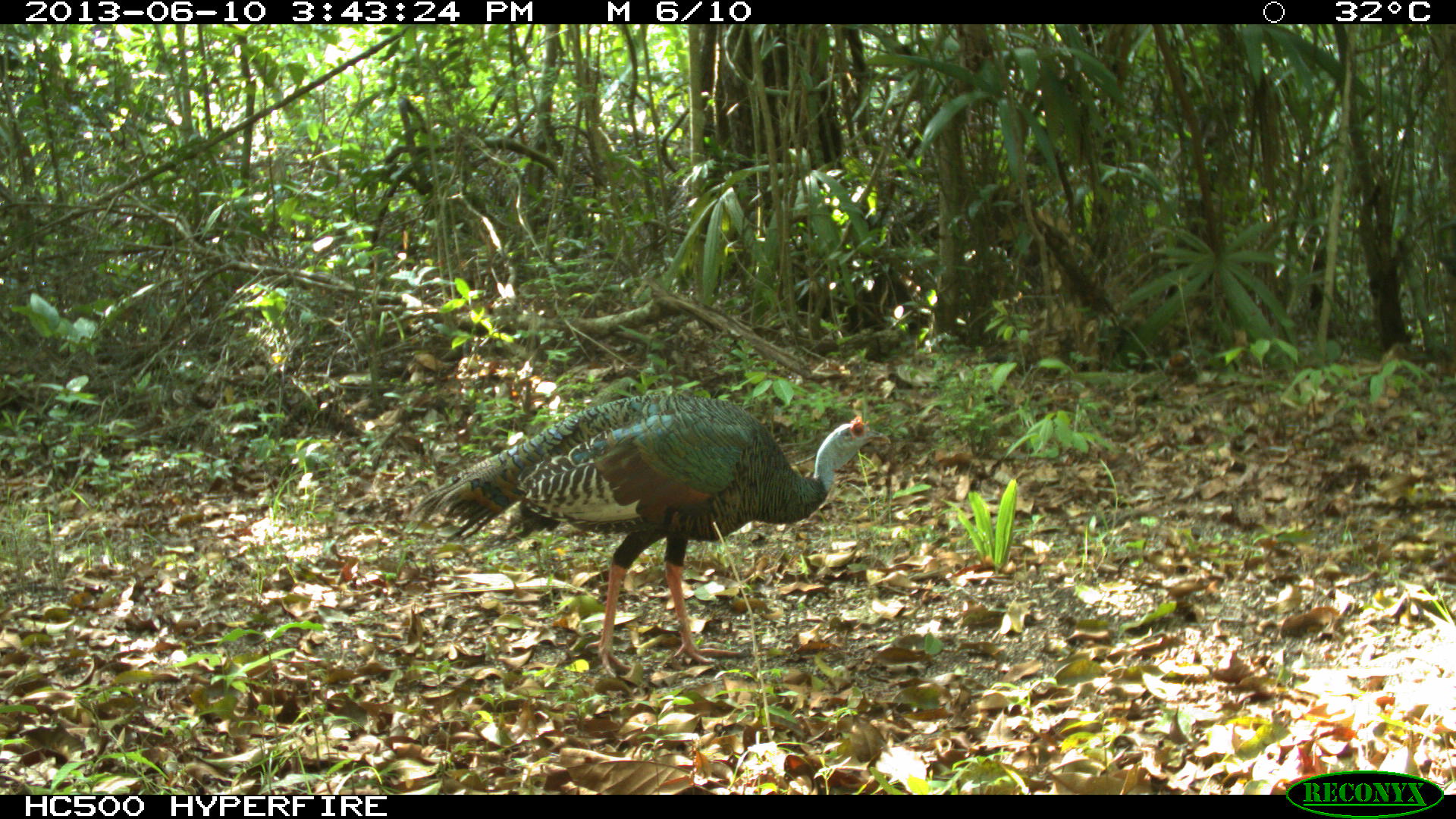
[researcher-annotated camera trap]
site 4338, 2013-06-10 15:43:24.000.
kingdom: Animalia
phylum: Chordata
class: Aves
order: Galliformes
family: Phasianidae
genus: Meleagris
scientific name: Meleagris ocellata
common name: ocellated turkey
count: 1